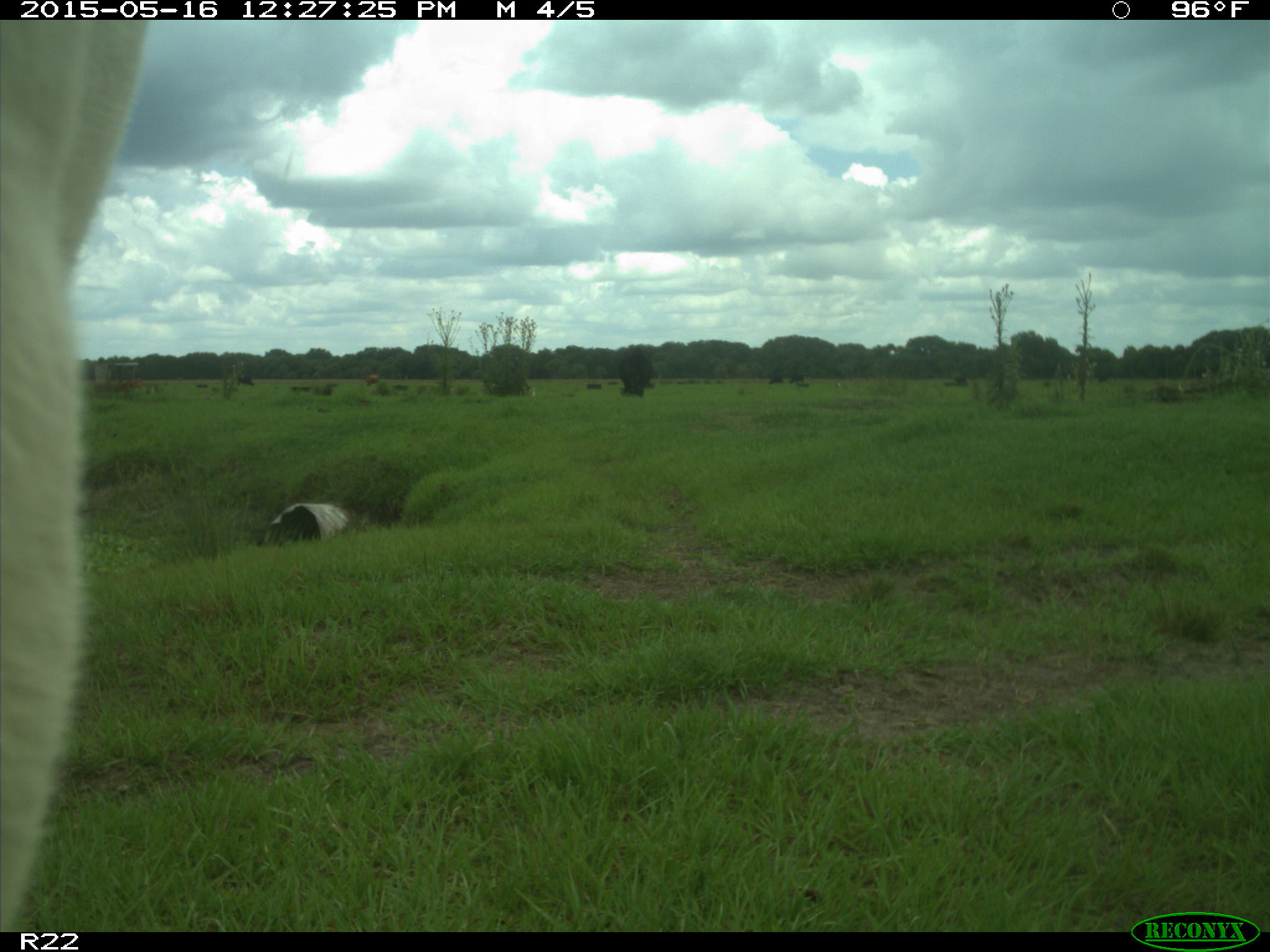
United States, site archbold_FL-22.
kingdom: Animalia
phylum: Chordata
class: Mammalia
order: Artiodactyla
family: Bovidae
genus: Bos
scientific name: Bos taurus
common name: domestic cow